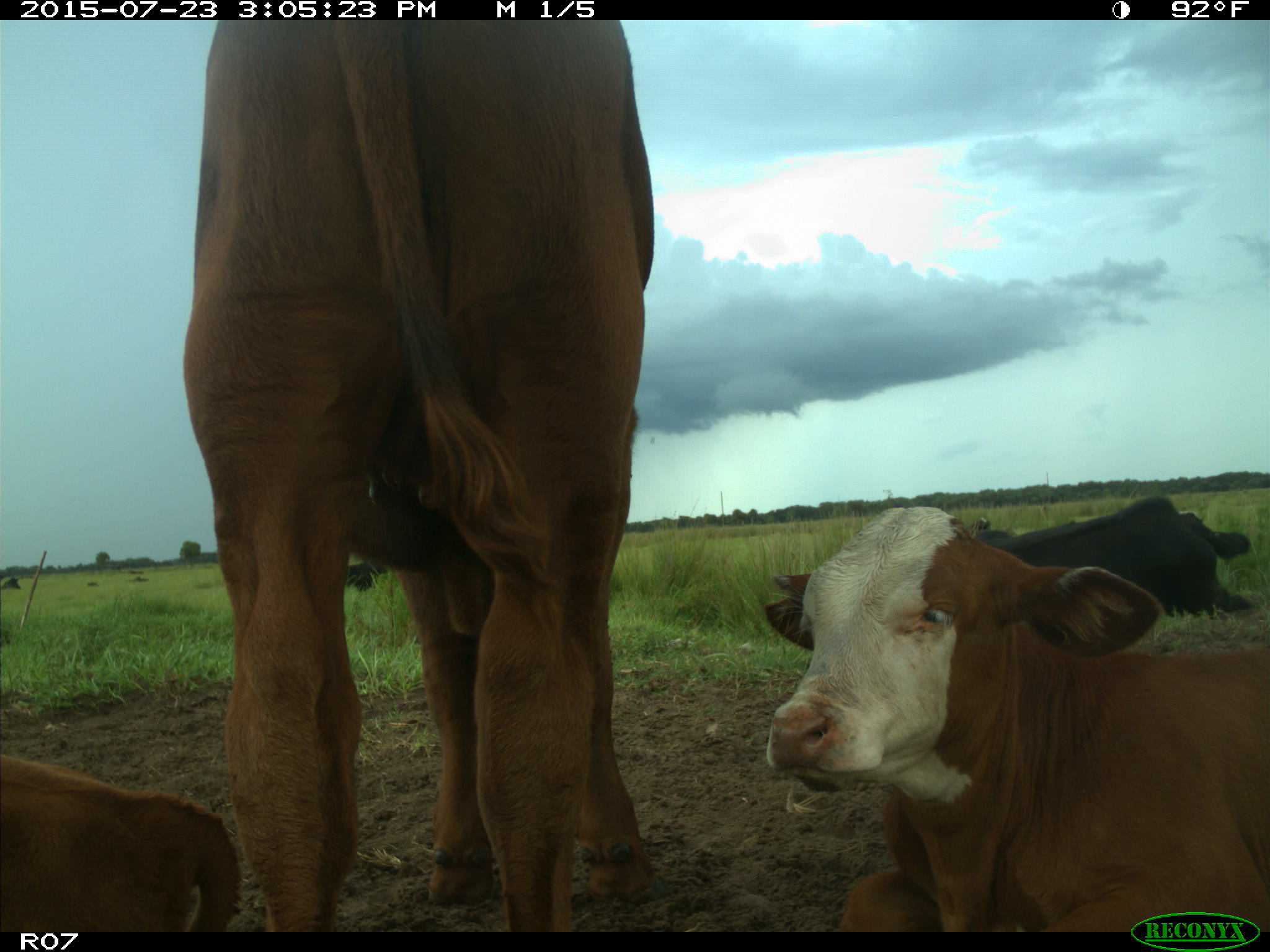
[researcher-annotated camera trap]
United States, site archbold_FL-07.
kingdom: Animalia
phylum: Chordata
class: Mammalia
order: Artiodactyla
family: Bovidae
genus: Bos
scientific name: Bos taurus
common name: domestic cow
Bos taurus (domestic cow).